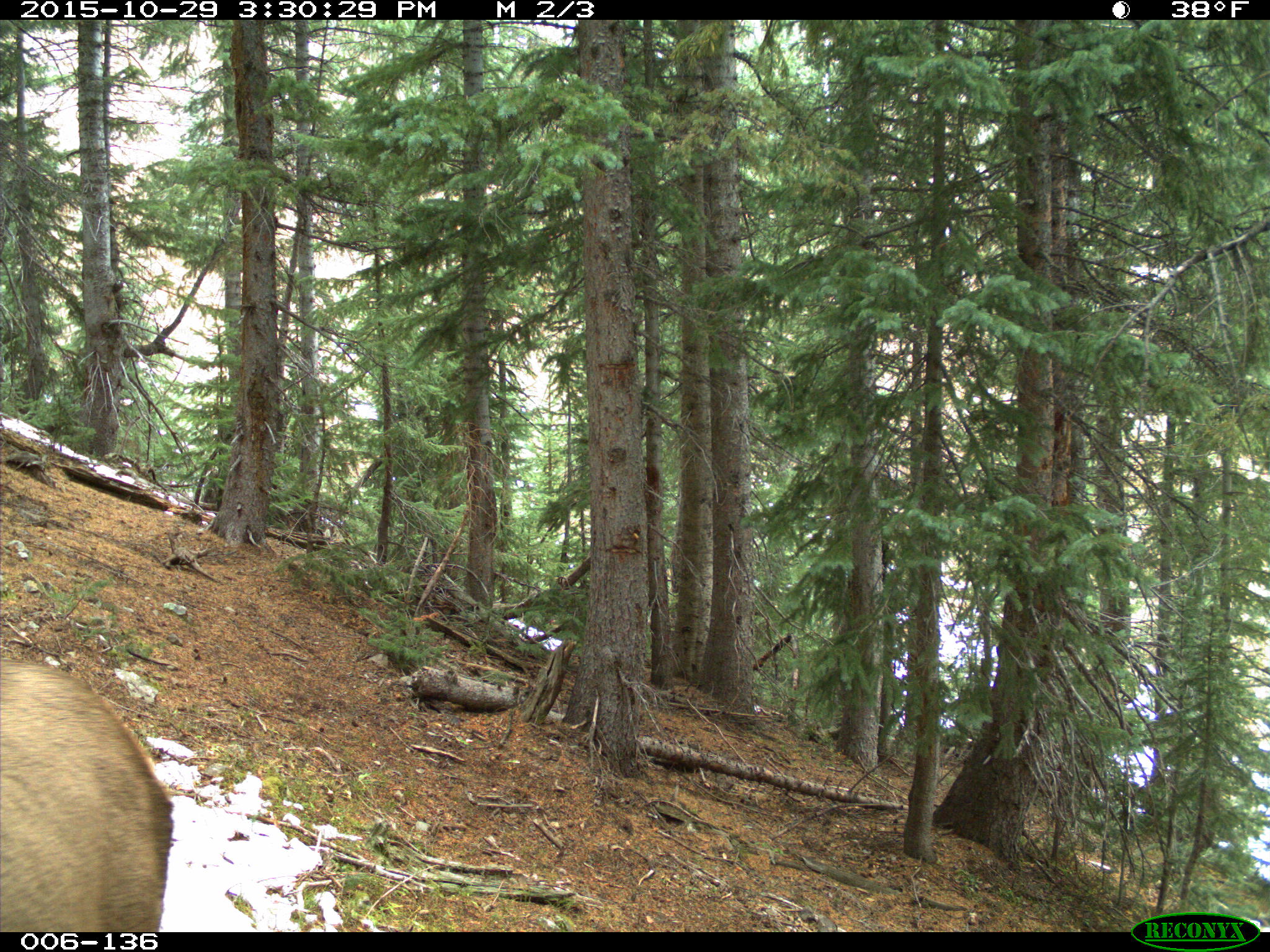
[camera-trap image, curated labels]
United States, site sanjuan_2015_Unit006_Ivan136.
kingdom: Animalia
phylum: Chordata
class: Mammalia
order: Artiodactyla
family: Cervidae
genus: Cervus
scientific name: Cervus elaphus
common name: red deer